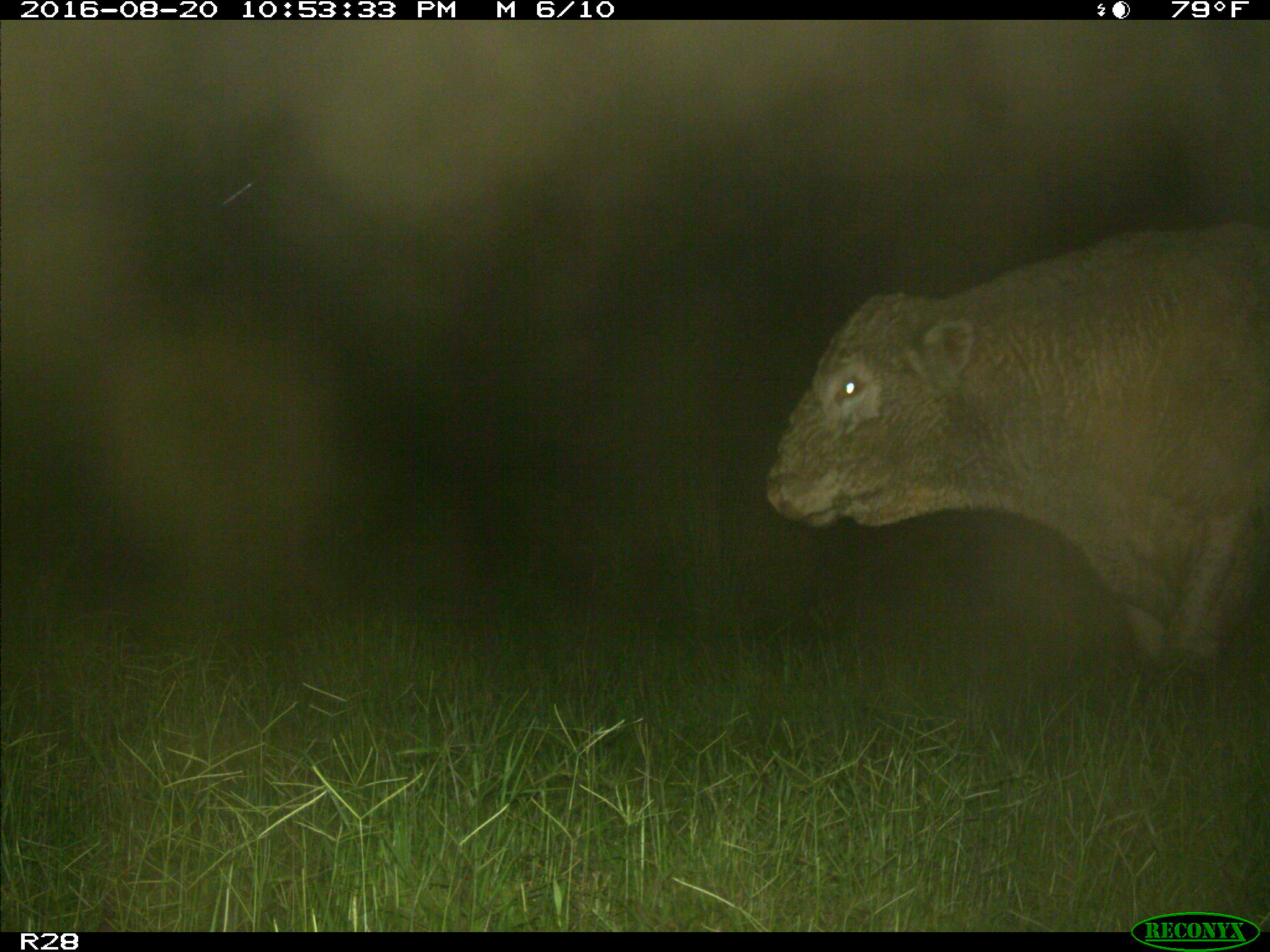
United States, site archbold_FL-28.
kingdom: Animalia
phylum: Chordata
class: Mammalia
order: Artiodactyla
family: Bovidae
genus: Bos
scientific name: Bos taurus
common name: domestic cow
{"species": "Bos taurus (domestic cow)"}